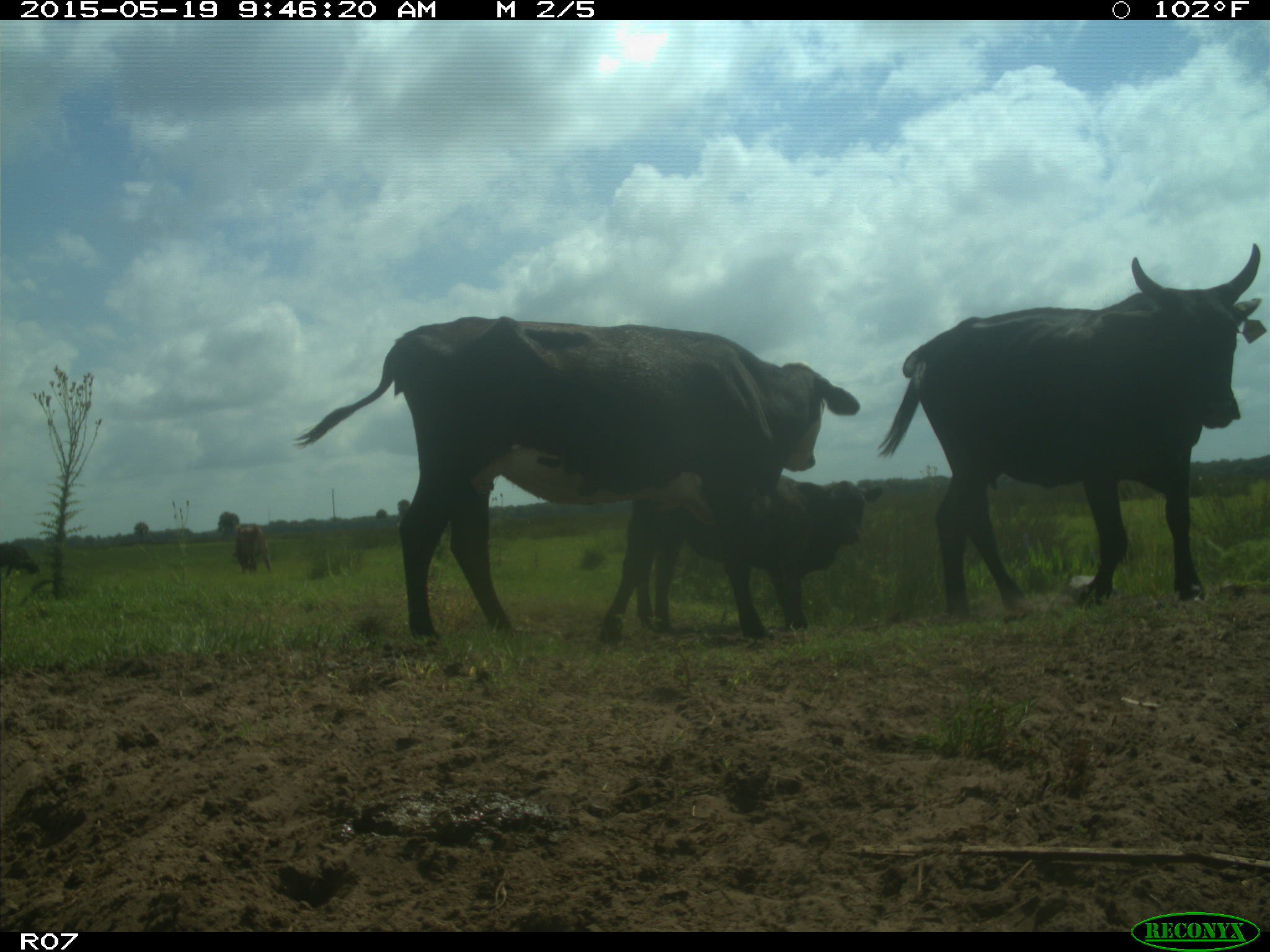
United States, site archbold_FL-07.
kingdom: Animalia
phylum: Chordata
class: Mammalia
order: Artiodactyla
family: Bovidae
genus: Bos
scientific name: Bos taurus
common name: domestic cow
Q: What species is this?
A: Bos taurus (domestic cow).